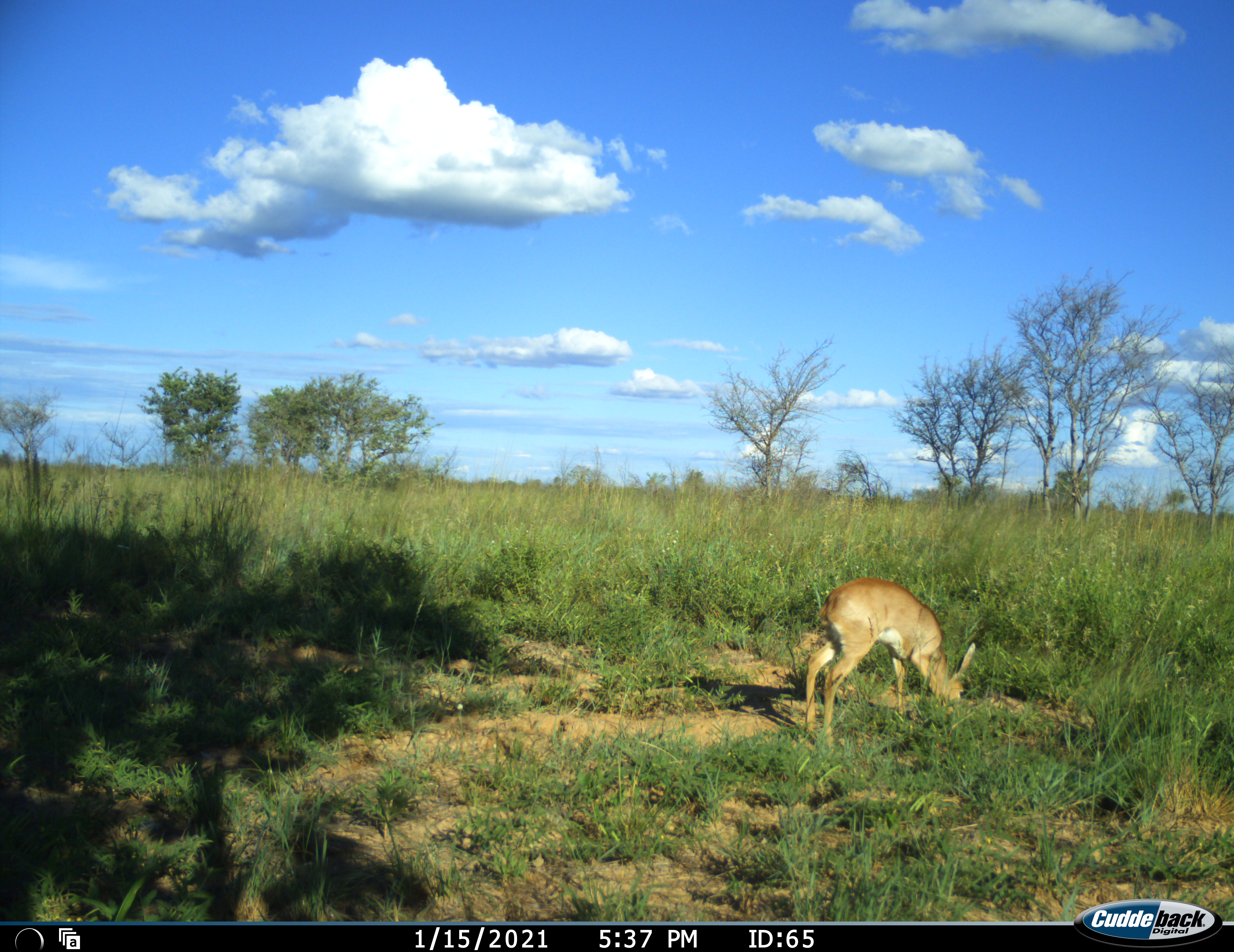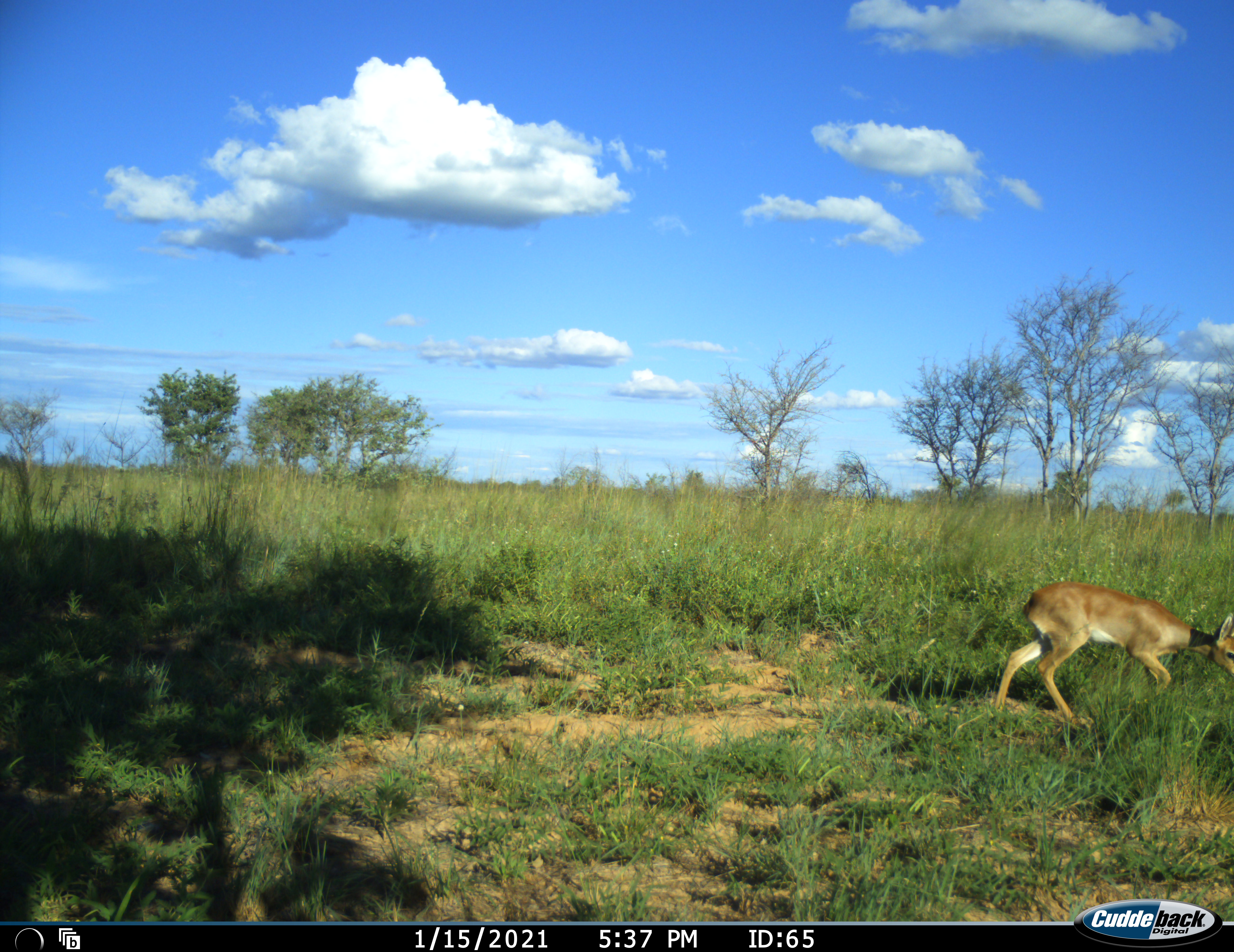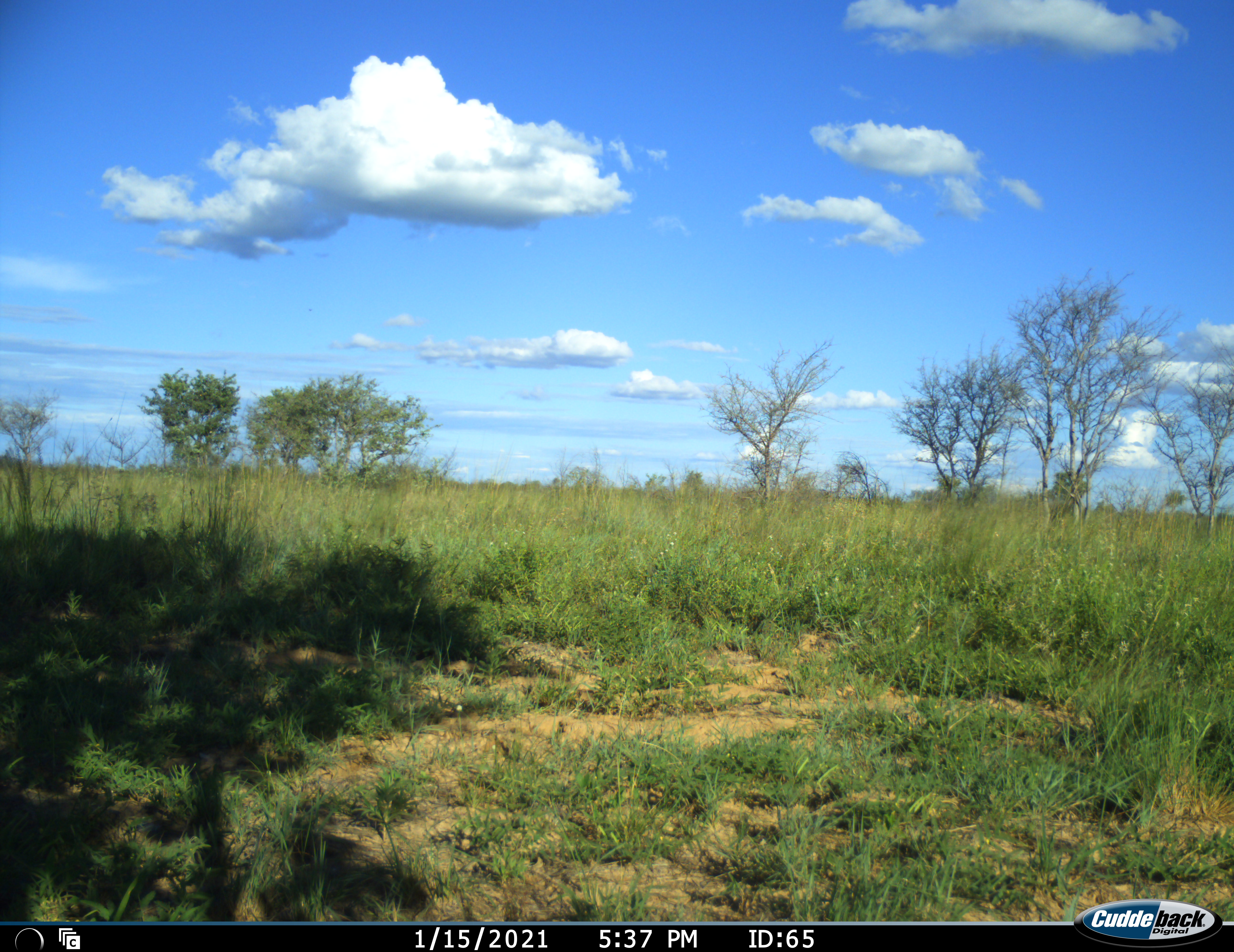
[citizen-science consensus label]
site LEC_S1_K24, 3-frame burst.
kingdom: Animalia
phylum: Chordata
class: Mammalia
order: Artiodactyla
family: Bovidae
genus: Raphicerus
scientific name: Raphicerus campestris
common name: steenbok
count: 1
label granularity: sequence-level